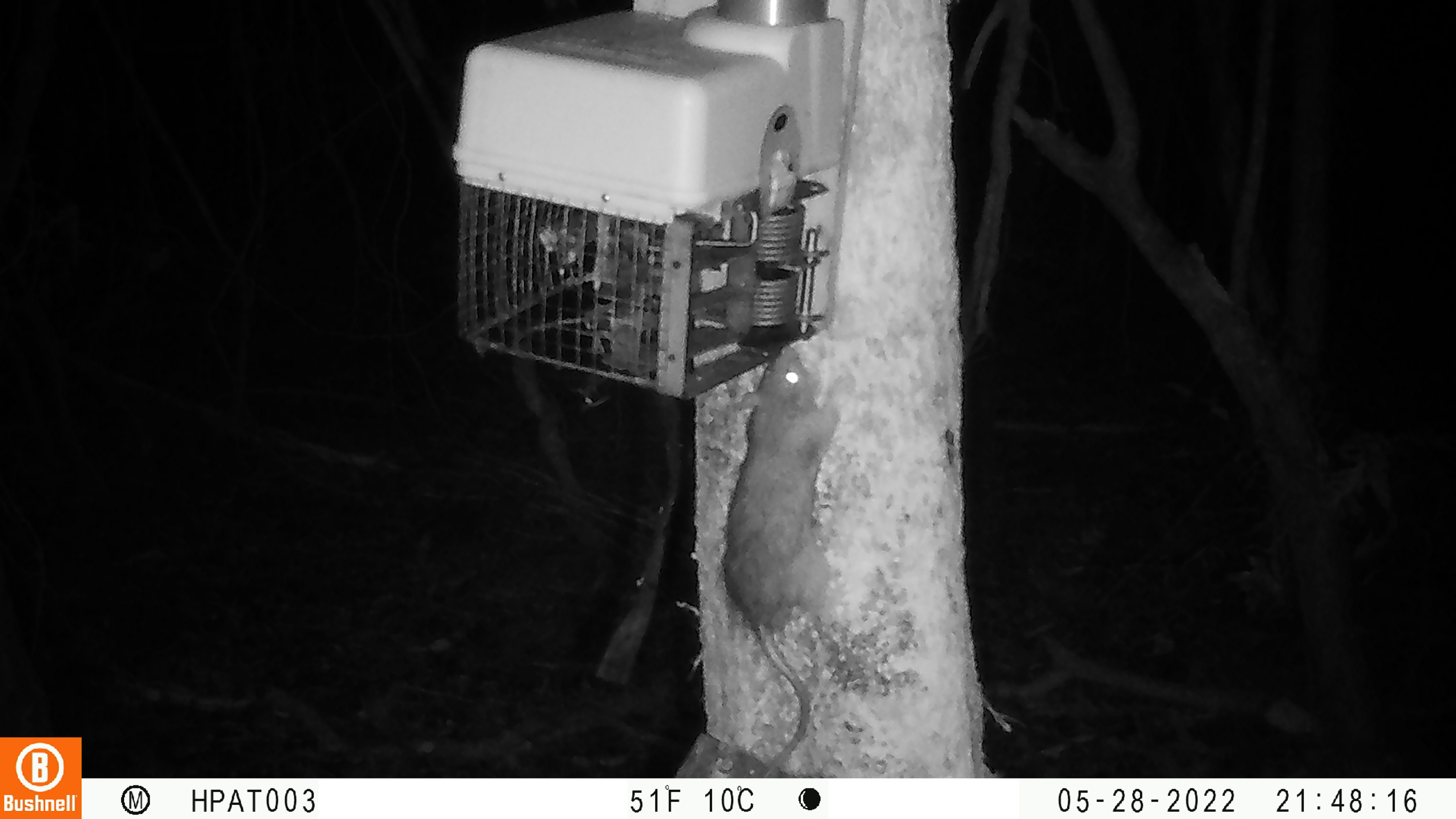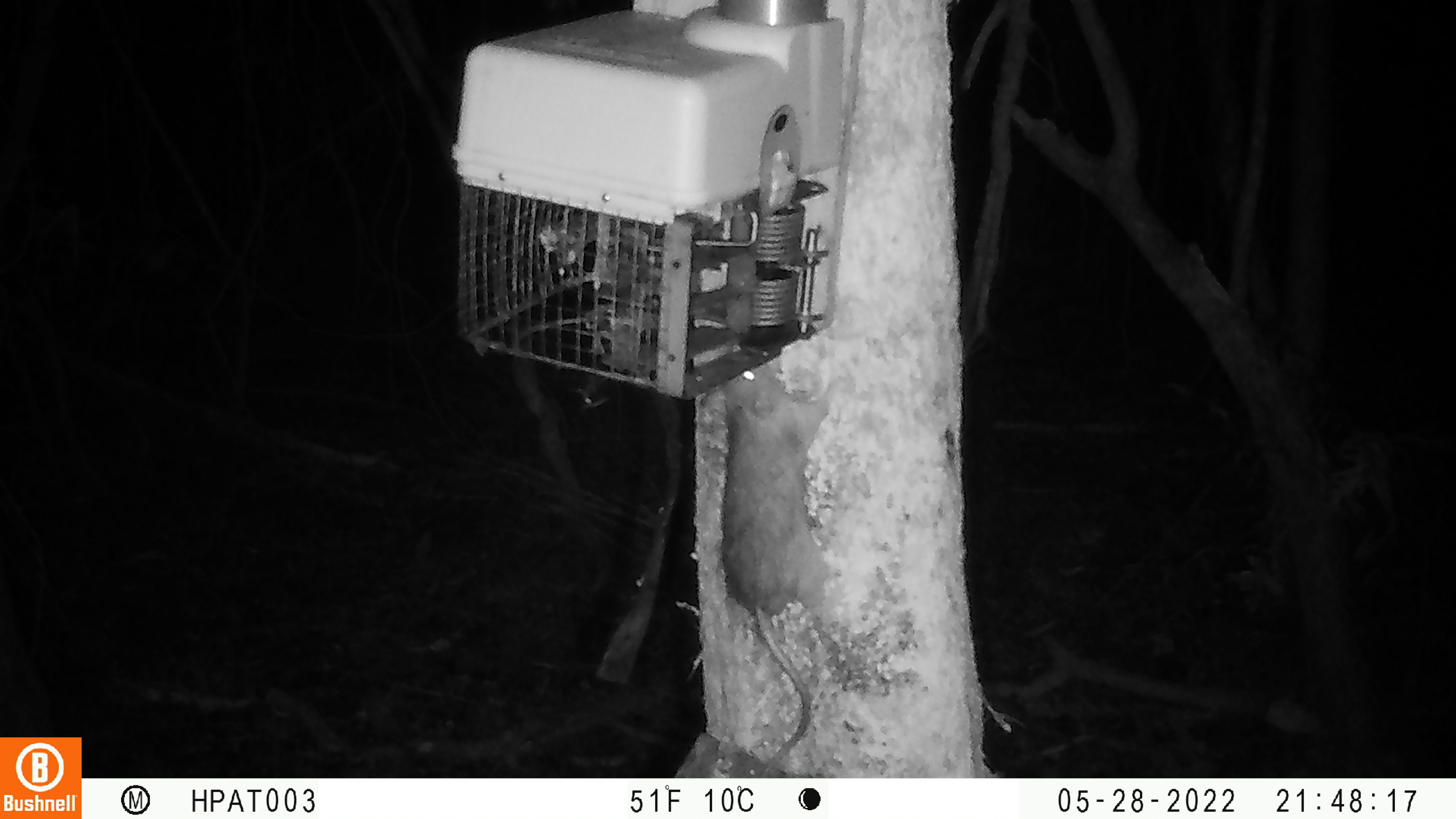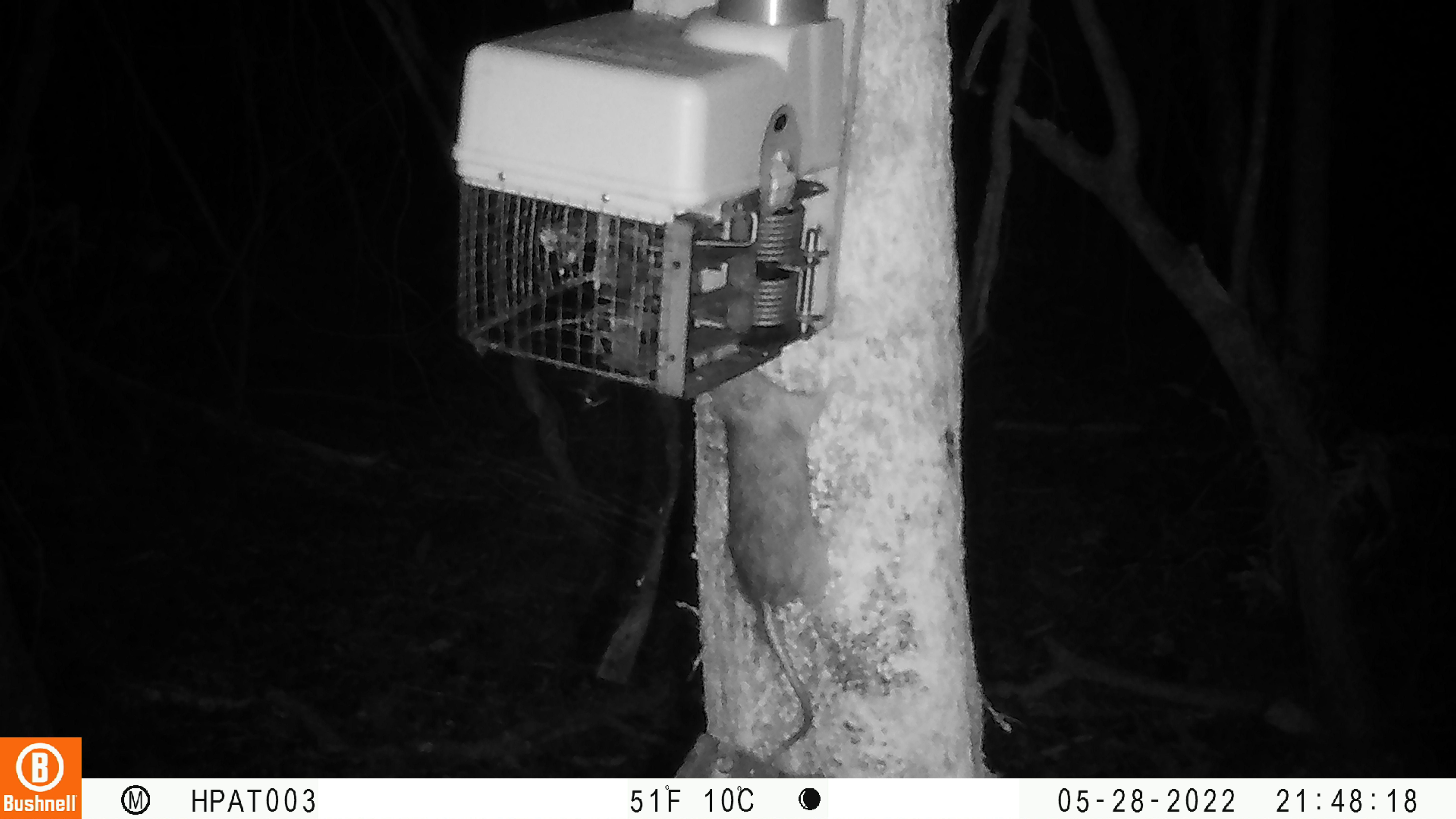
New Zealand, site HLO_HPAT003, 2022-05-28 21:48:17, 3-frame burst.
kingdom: Animalia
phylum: Chordata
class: Mammalia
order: Rodentia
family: Muridae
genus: Rattus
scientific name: Rattus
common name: rat